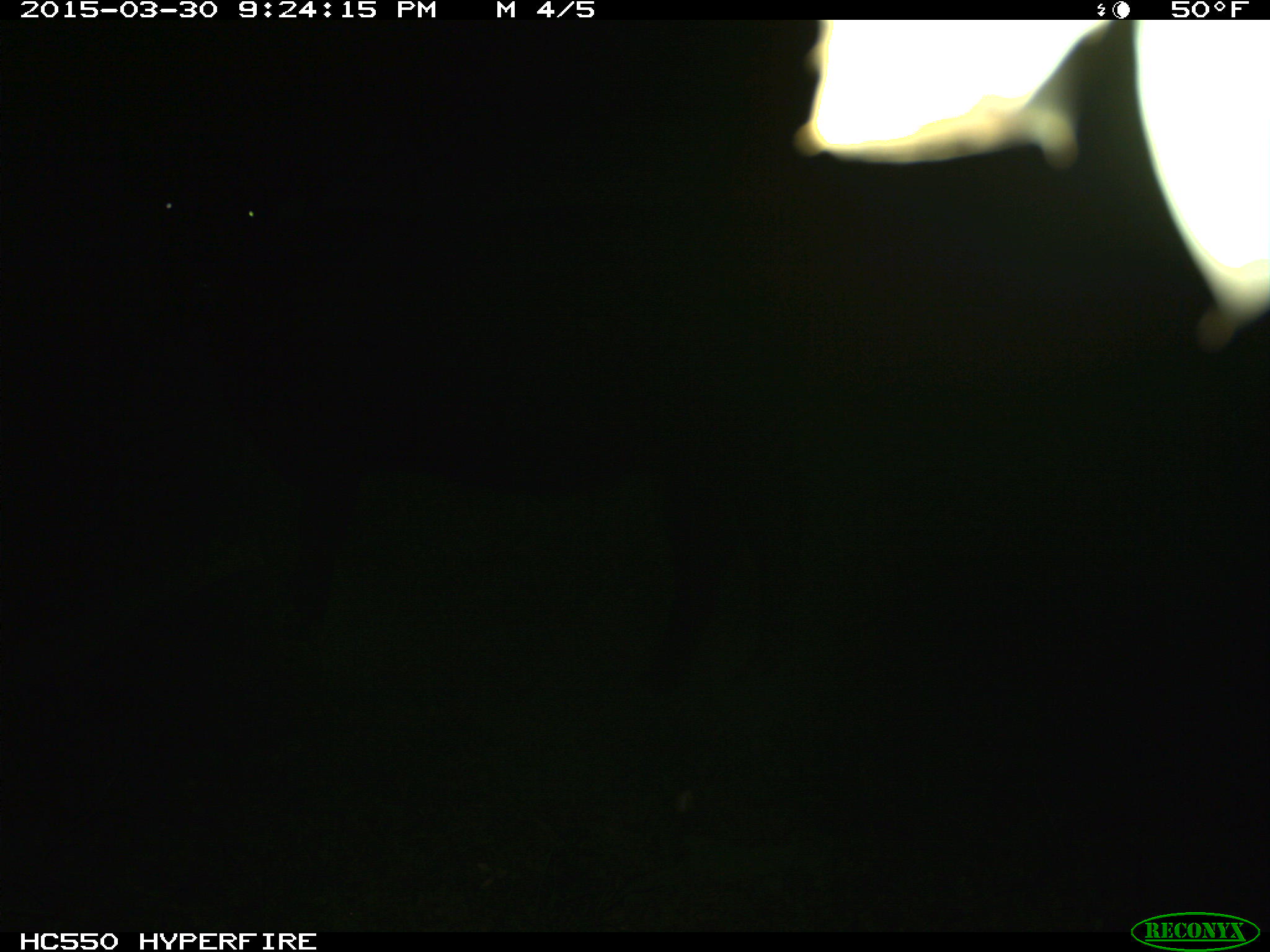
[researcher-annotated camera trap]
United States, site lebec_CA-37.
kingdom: Animalia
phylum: Chordata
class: Mammalia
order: Artiodactyla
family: Bovidae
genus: Bos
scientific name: Bos taurus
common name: domestic cow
Bos taurus (domestic cow).